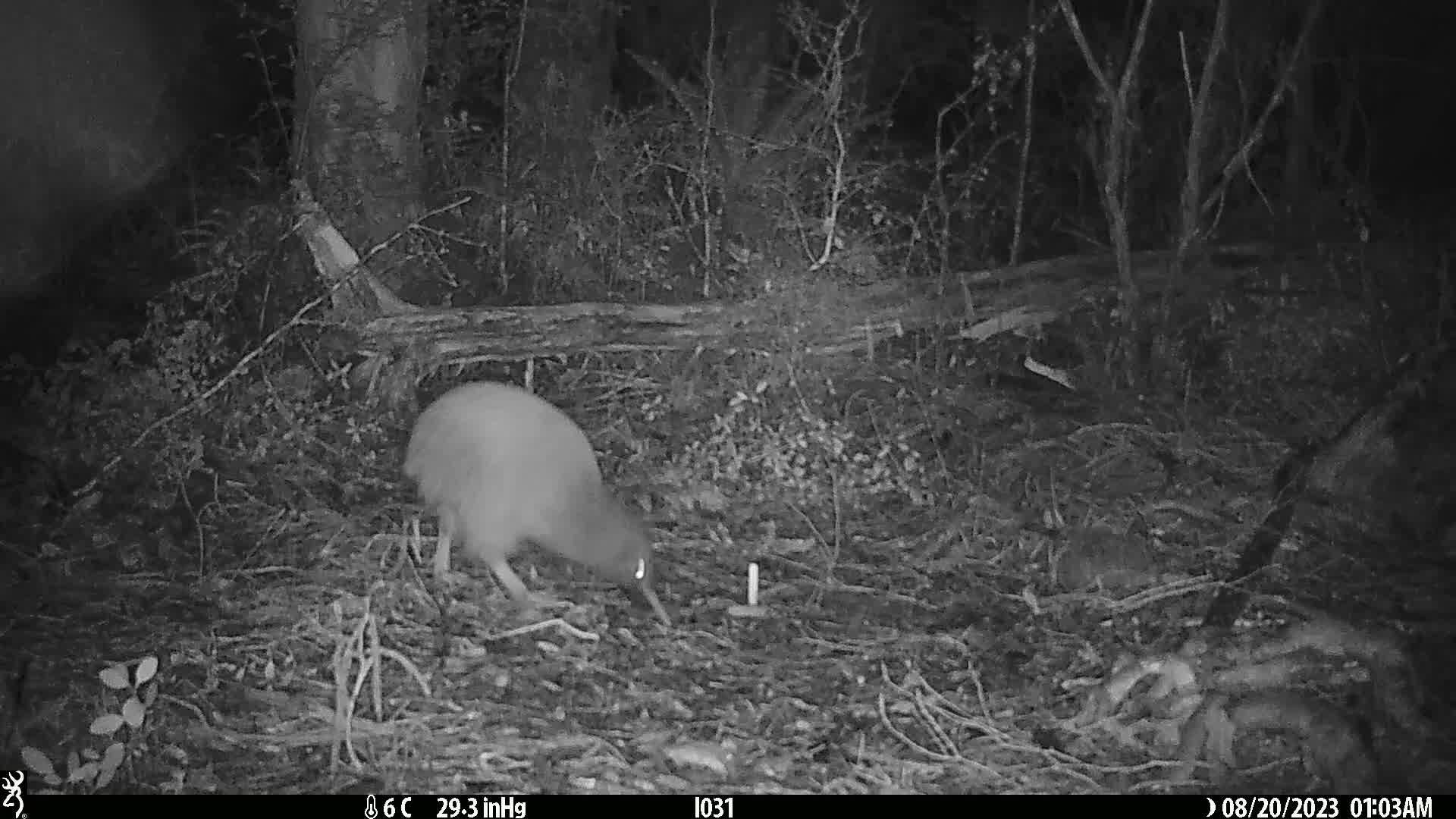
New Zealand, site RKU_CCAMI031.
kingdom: Animalia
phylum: Chordata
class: Aves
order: Apterygiformes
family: Apterygidae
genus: Apteryx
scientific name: Apteryx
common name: kiwi